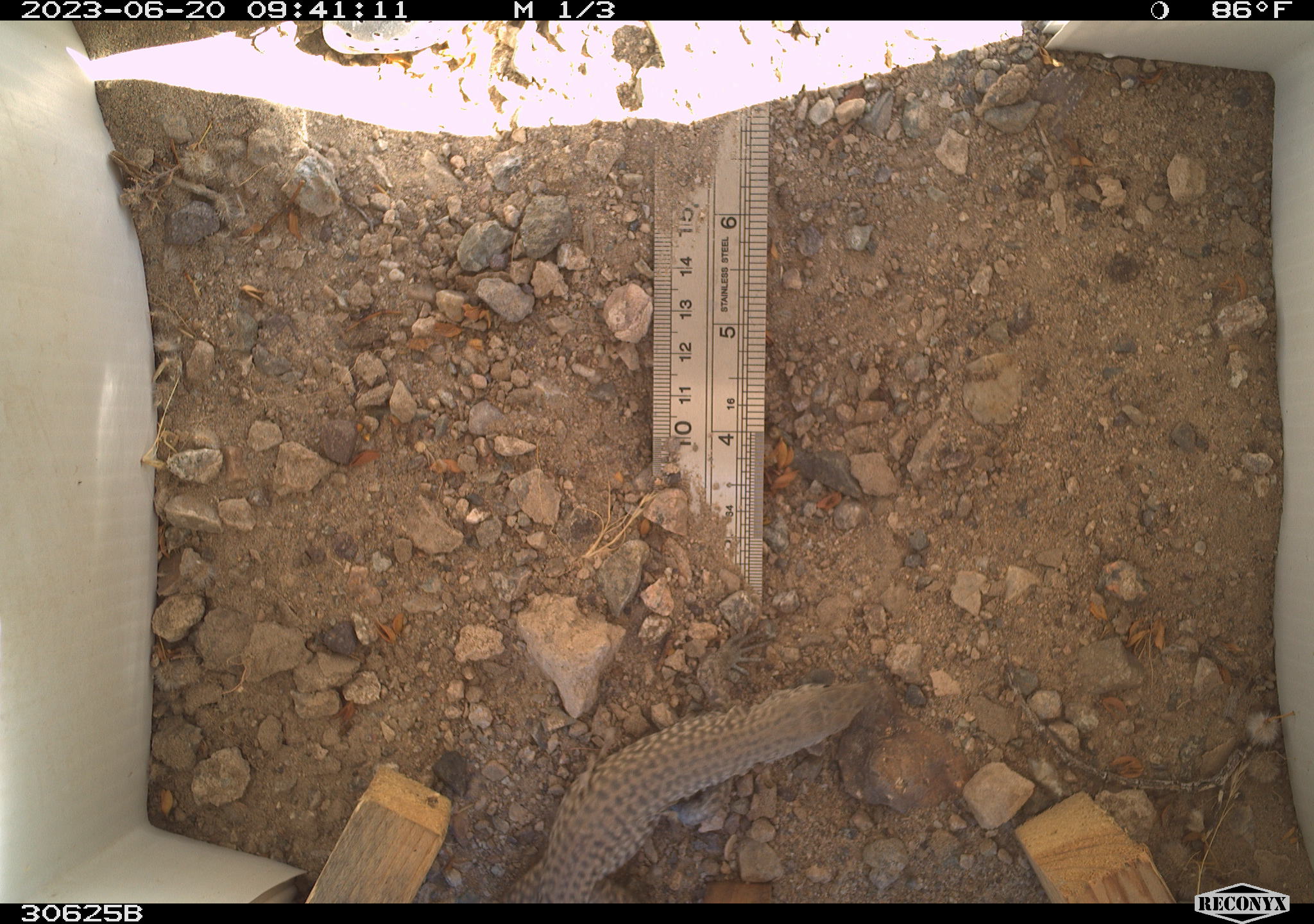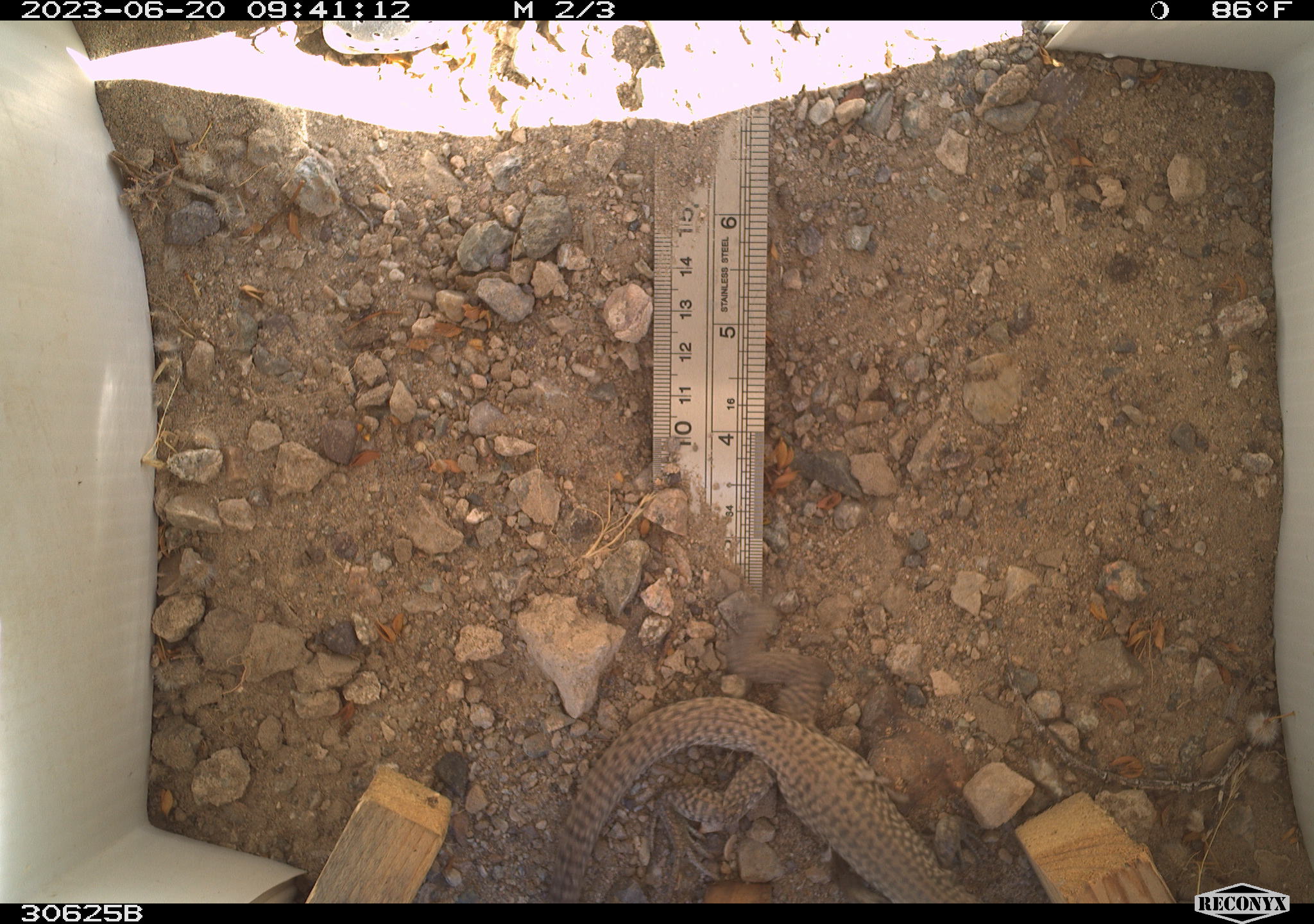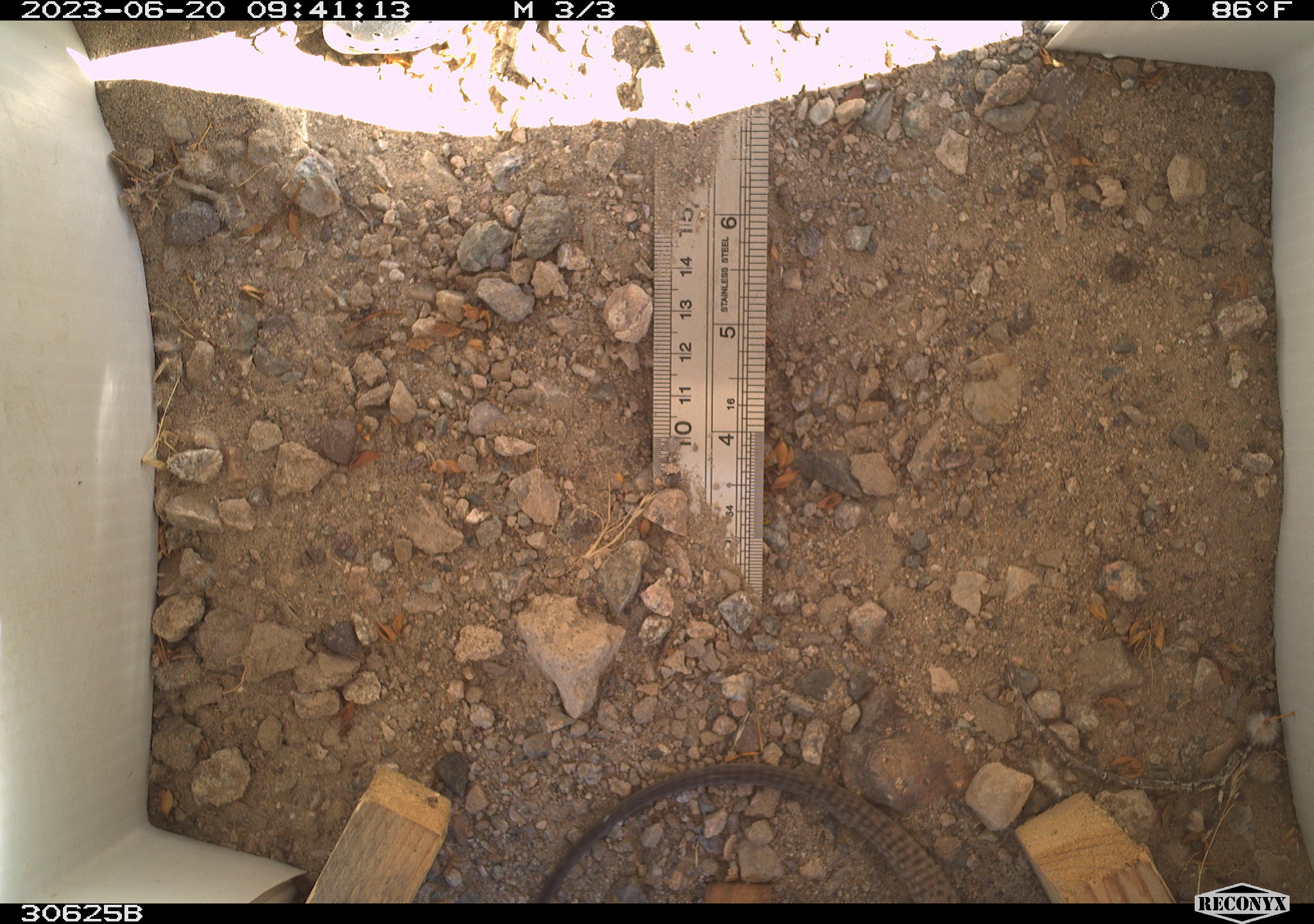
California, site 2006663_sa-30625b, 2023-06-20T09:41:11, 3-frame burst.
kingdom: Animalia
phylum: Chordata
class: Reptilia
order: Squamata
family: Teiidae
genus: Aspidoscelis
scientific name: Aspidoscelis tigris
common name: western whiptail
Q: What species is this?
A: Western whiptail (Aspidoscelis tigris).